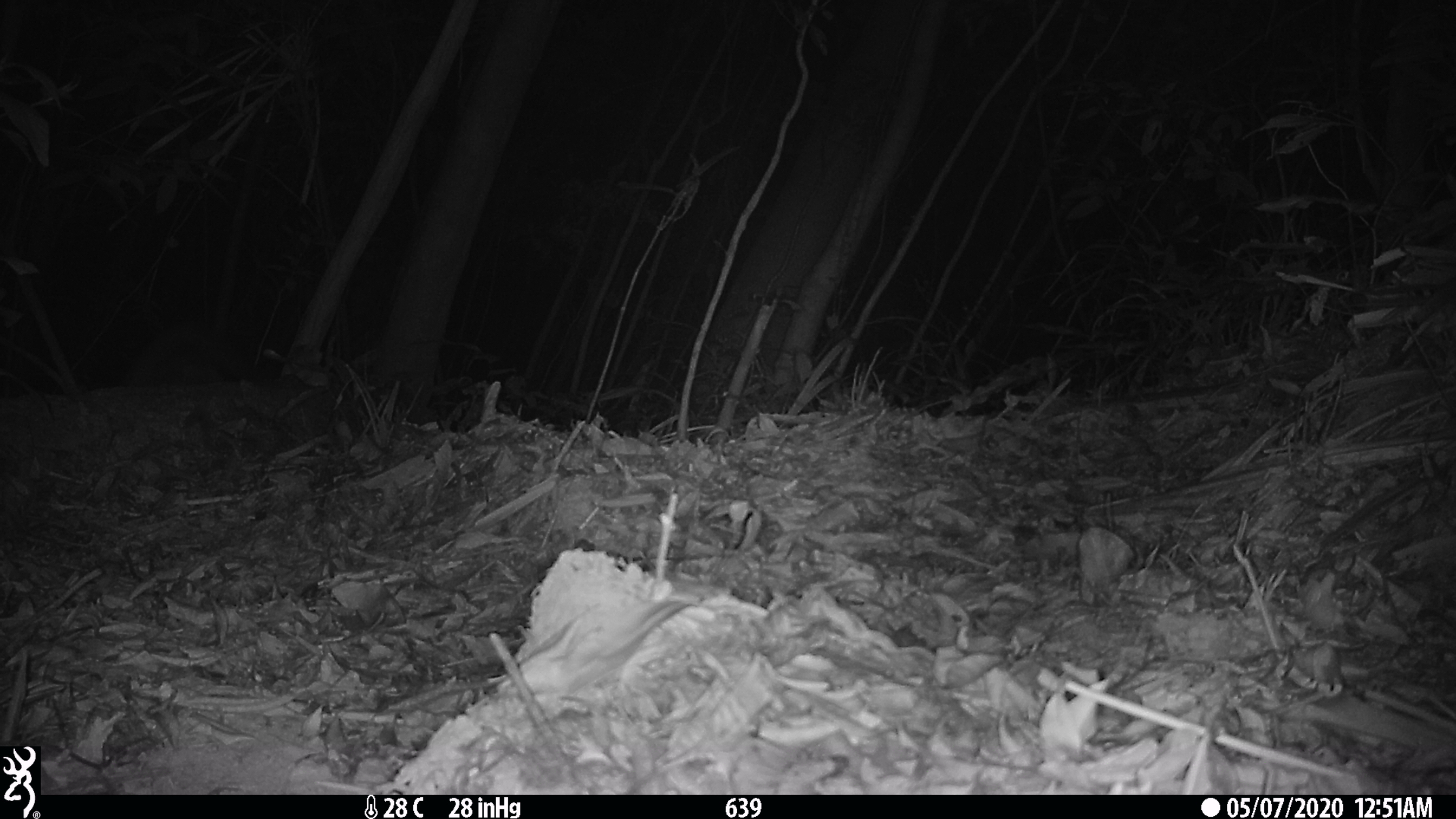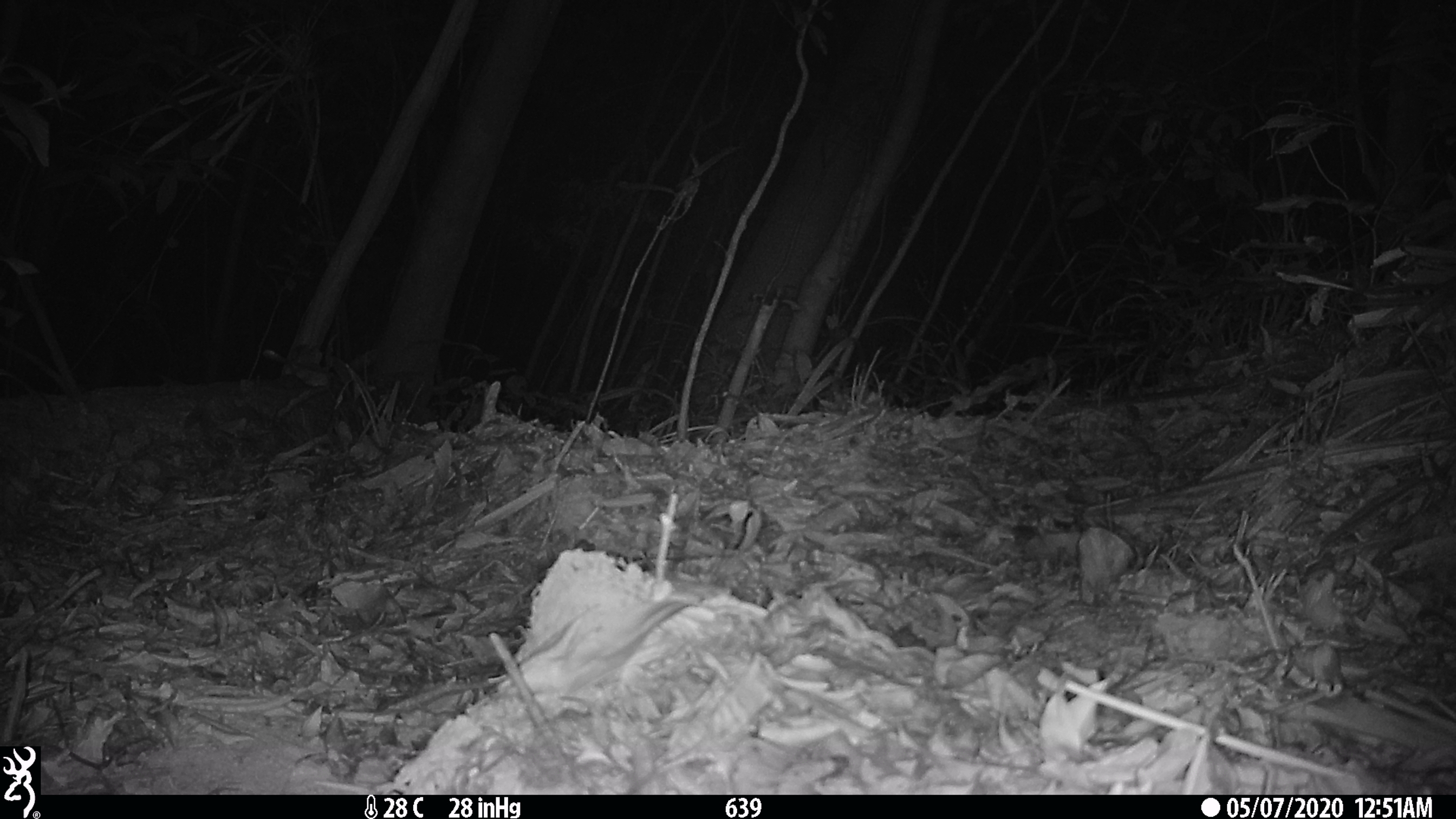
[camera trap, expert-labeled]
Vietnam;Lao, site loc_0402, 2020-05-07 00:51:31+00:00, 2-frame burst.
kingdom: Animalia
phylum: Chordata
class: Mammalia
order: Carnivora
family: Mustelidae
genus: Martes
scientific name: Martes flavigula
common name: yellow-throated marten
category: yellow throated marten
Yellow throated marten (yellow-throated marten) (Martes flavigula). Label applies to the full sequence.